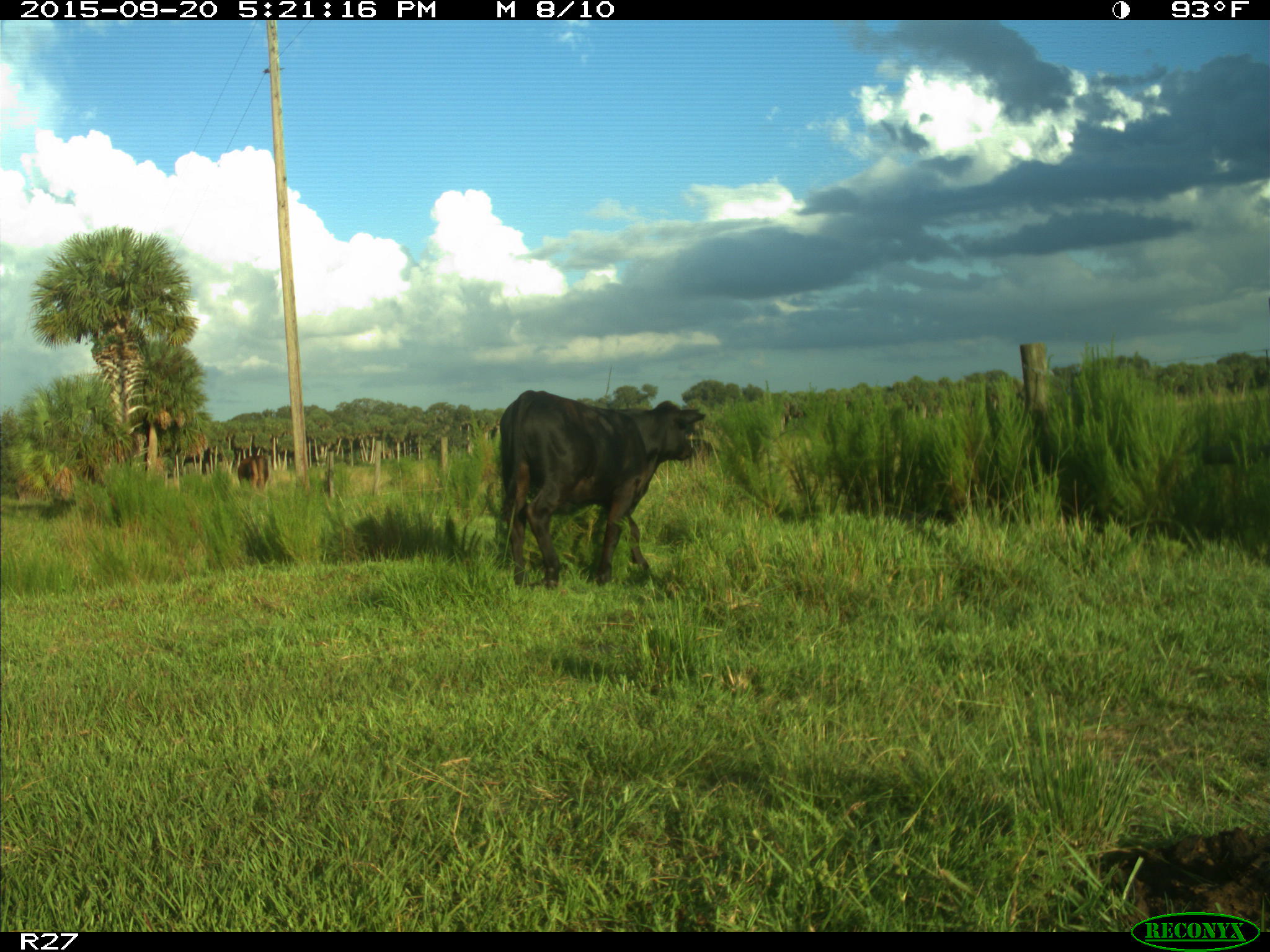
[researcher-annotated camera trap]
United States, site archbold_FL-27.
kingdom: Animalia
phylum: Chordata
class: Mammalia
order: Artiodactyla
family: Bovidae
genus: Bos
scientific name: Bos taurus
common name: domestic cow